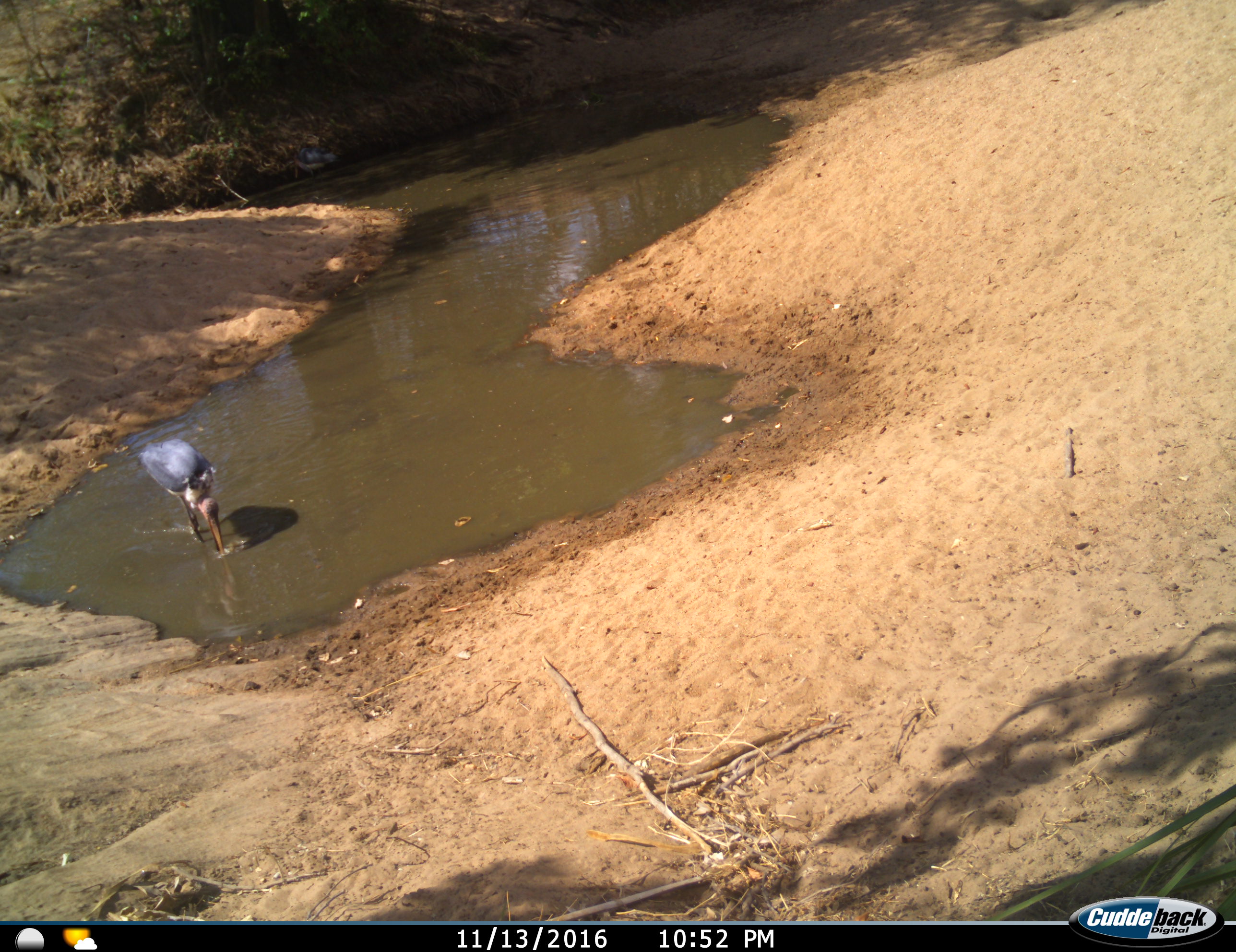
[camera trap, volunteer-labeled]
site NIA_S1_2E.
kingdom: Animalia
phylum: Chordata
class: Aves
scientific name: Aves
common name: bird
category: birdother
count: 1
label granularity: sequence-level